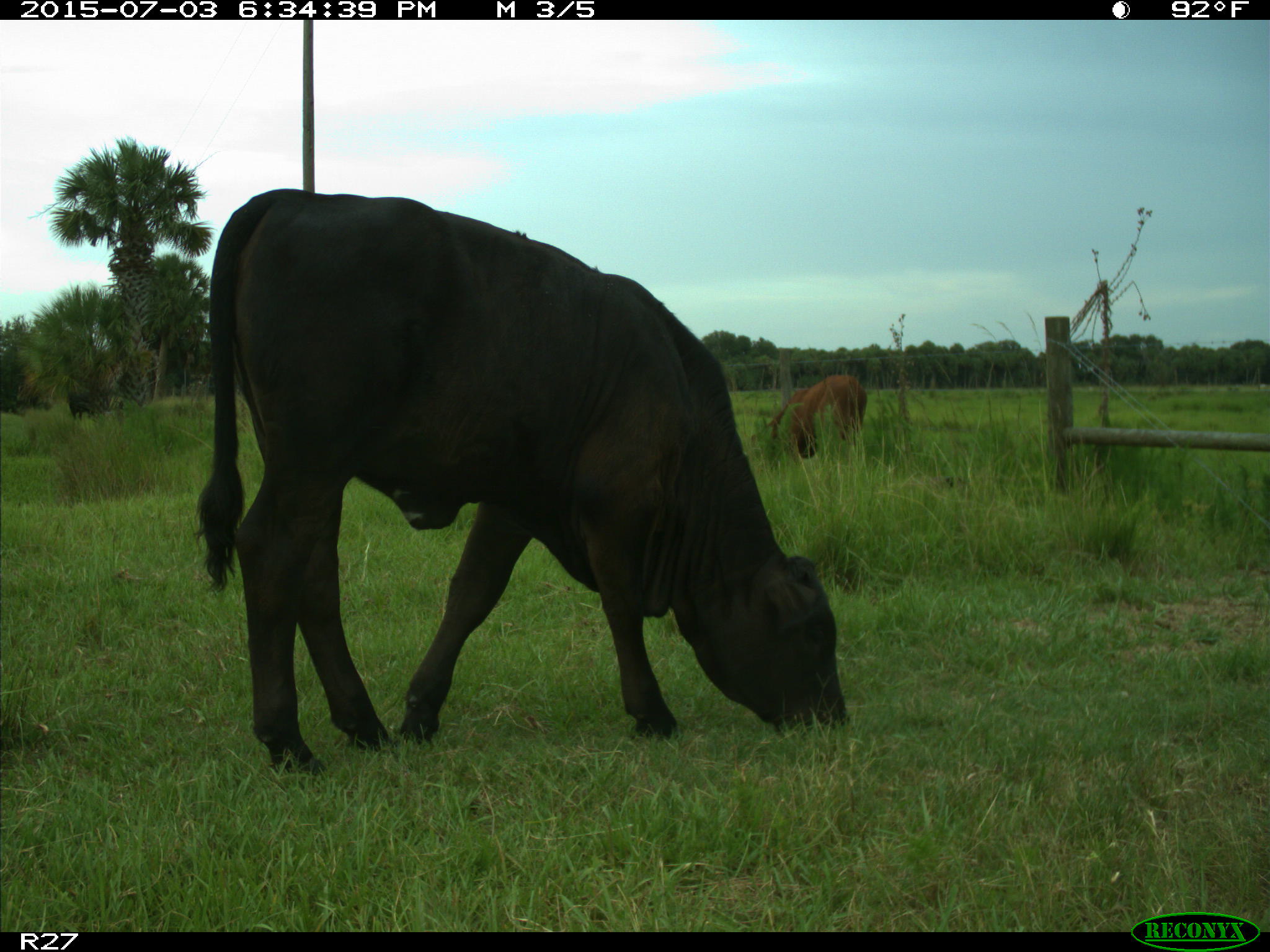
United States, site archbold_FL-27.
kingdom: Animalia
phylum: Chordata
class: Mammalia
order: Artiodactyla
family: Bovidae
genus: Bos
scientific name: Bos taurus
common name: domestic cow